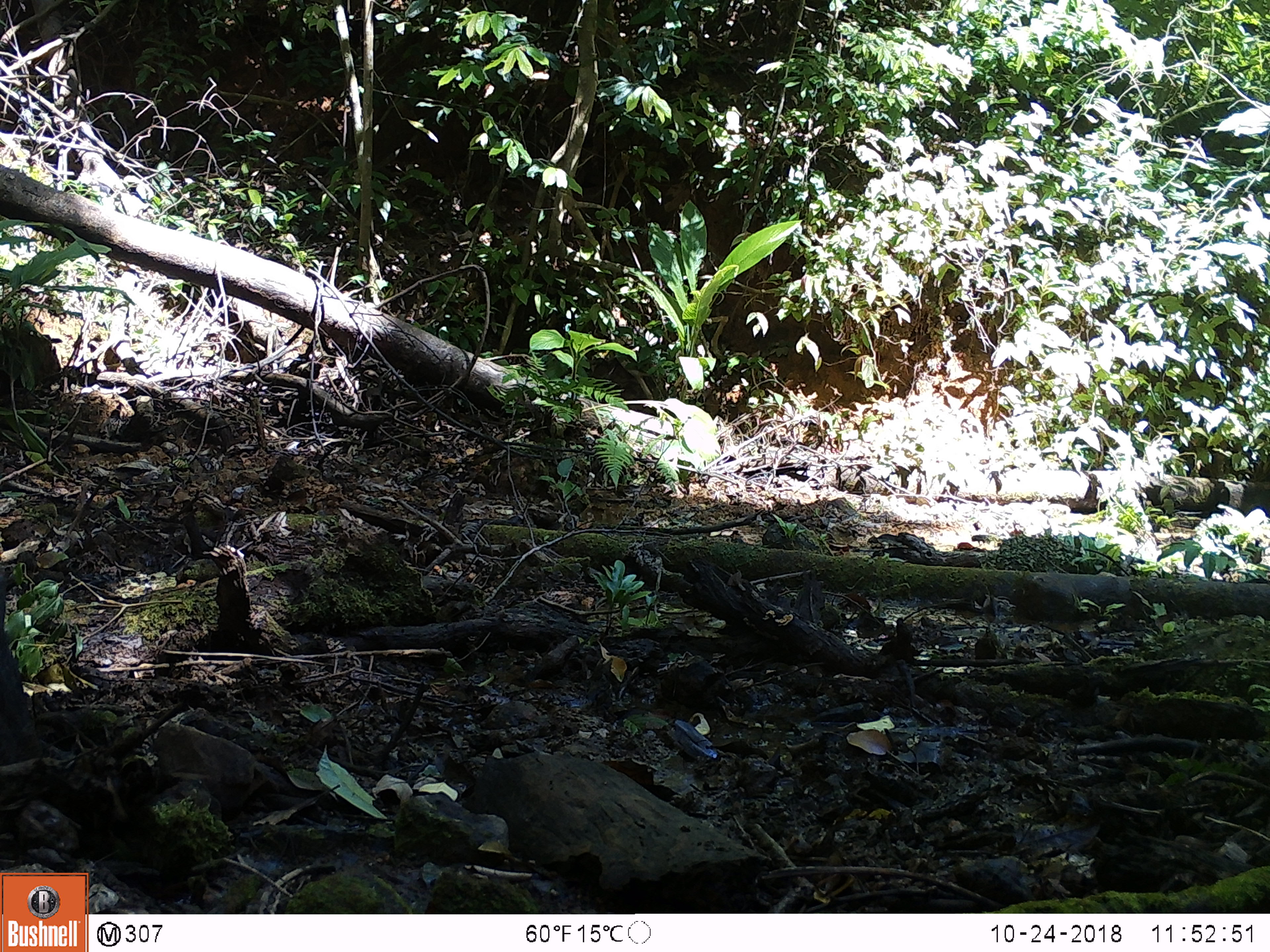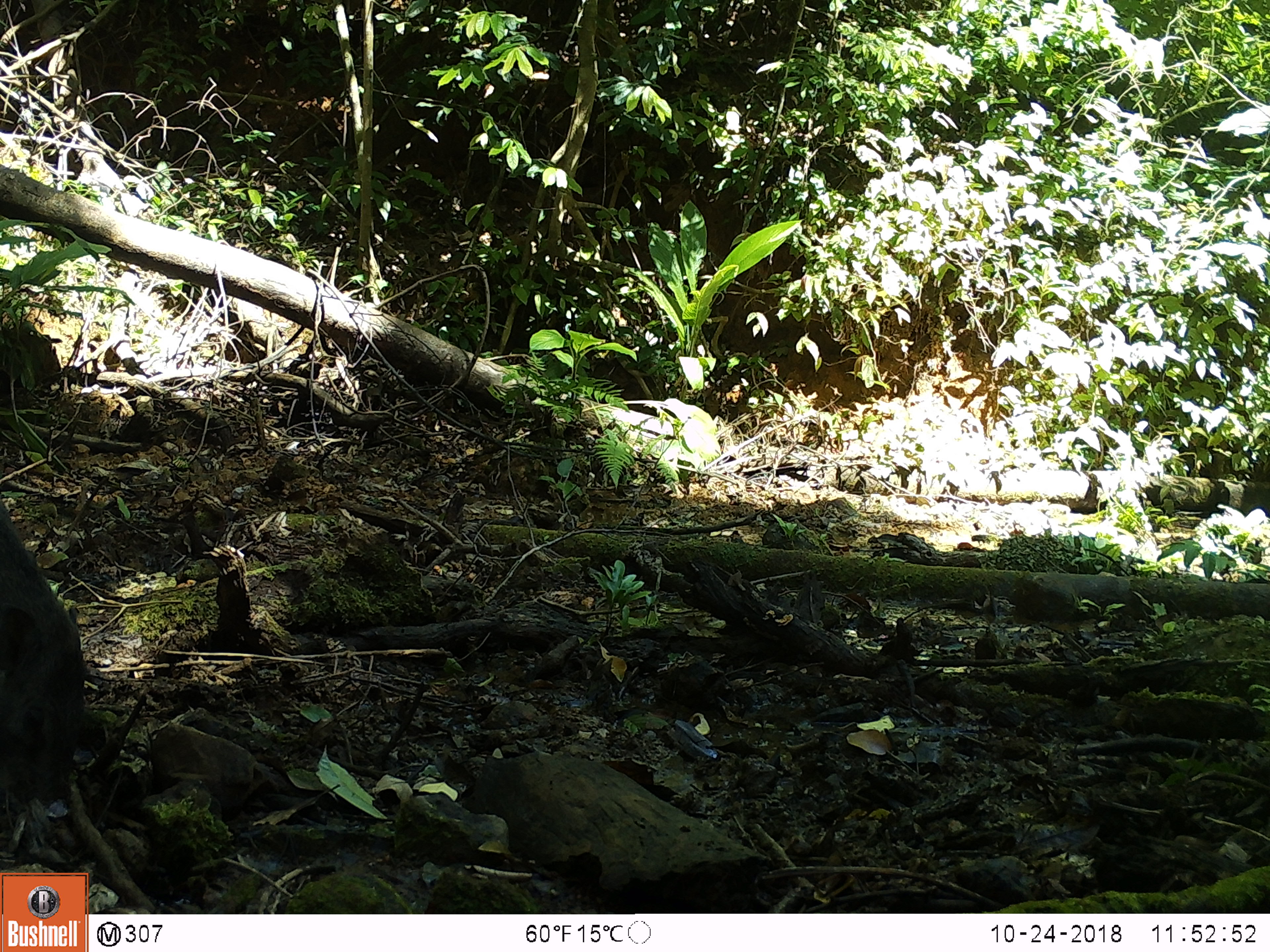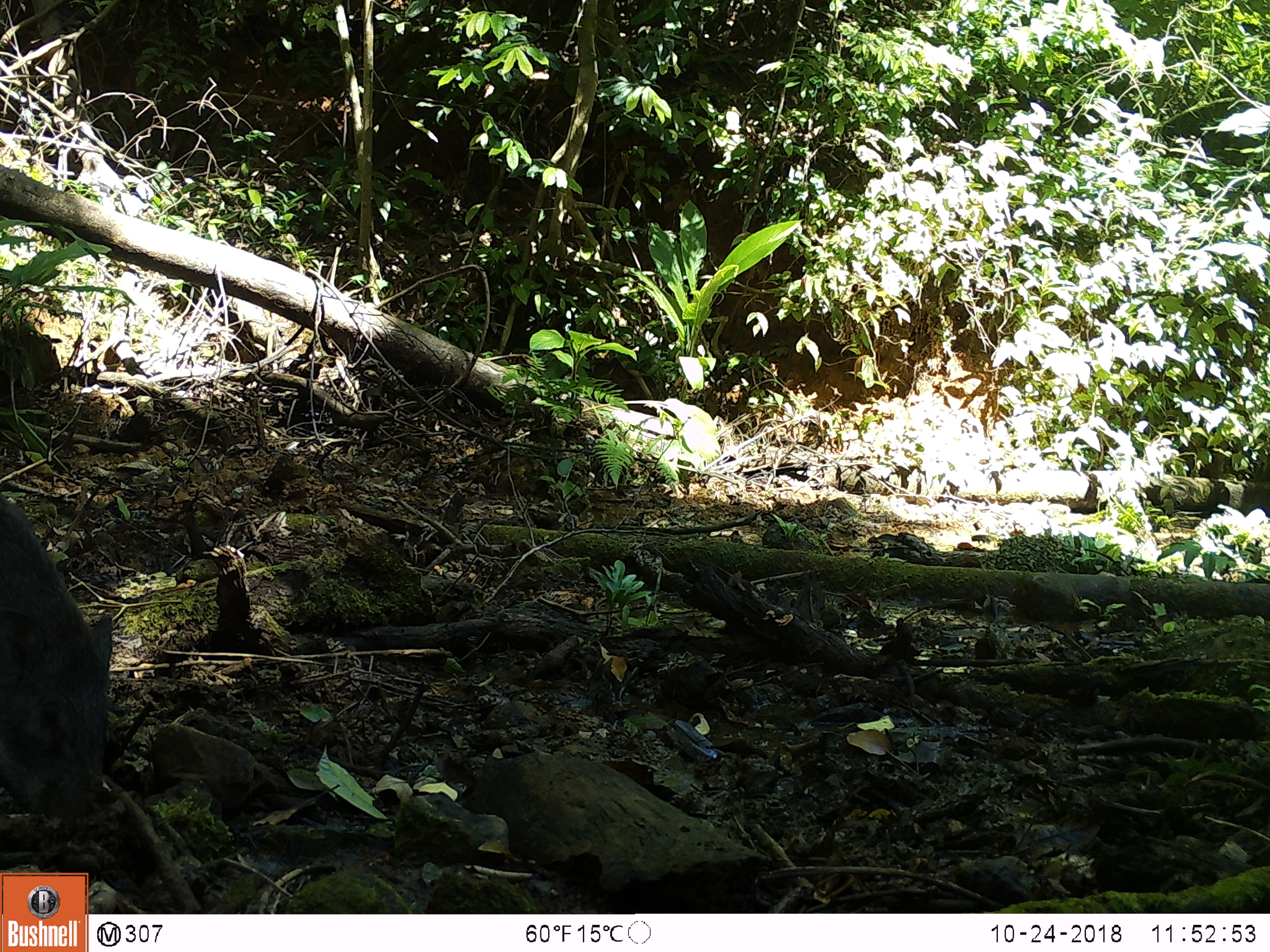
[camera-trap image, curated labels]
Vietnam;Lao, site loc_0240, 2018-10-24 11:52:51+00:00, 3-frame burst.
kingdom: Animalia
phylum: Chordata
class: Mammalia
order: Artiodactyla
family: Suidae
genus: Sus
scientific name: Sus scrofa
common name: eurasian wild pig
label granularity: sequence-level